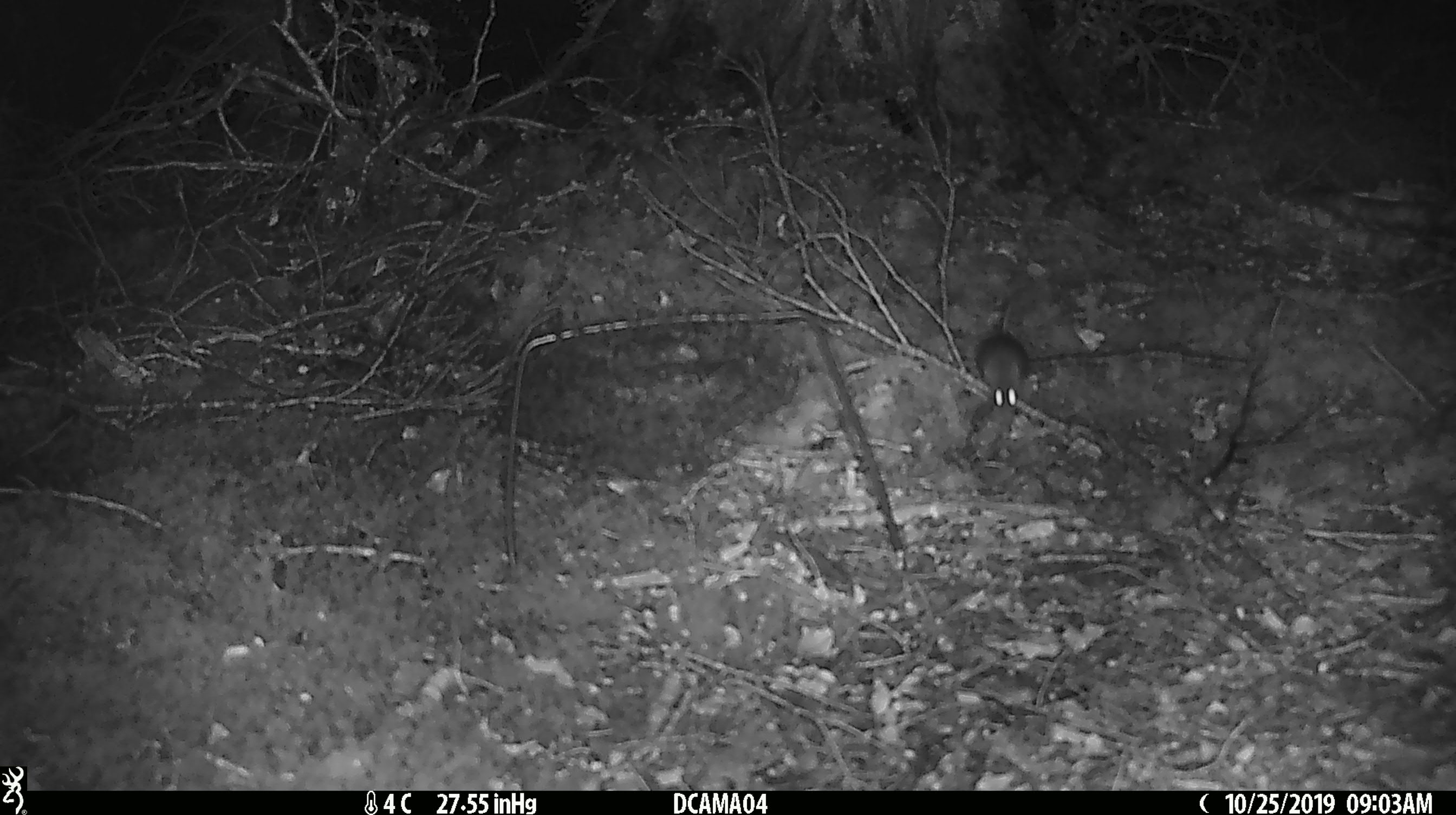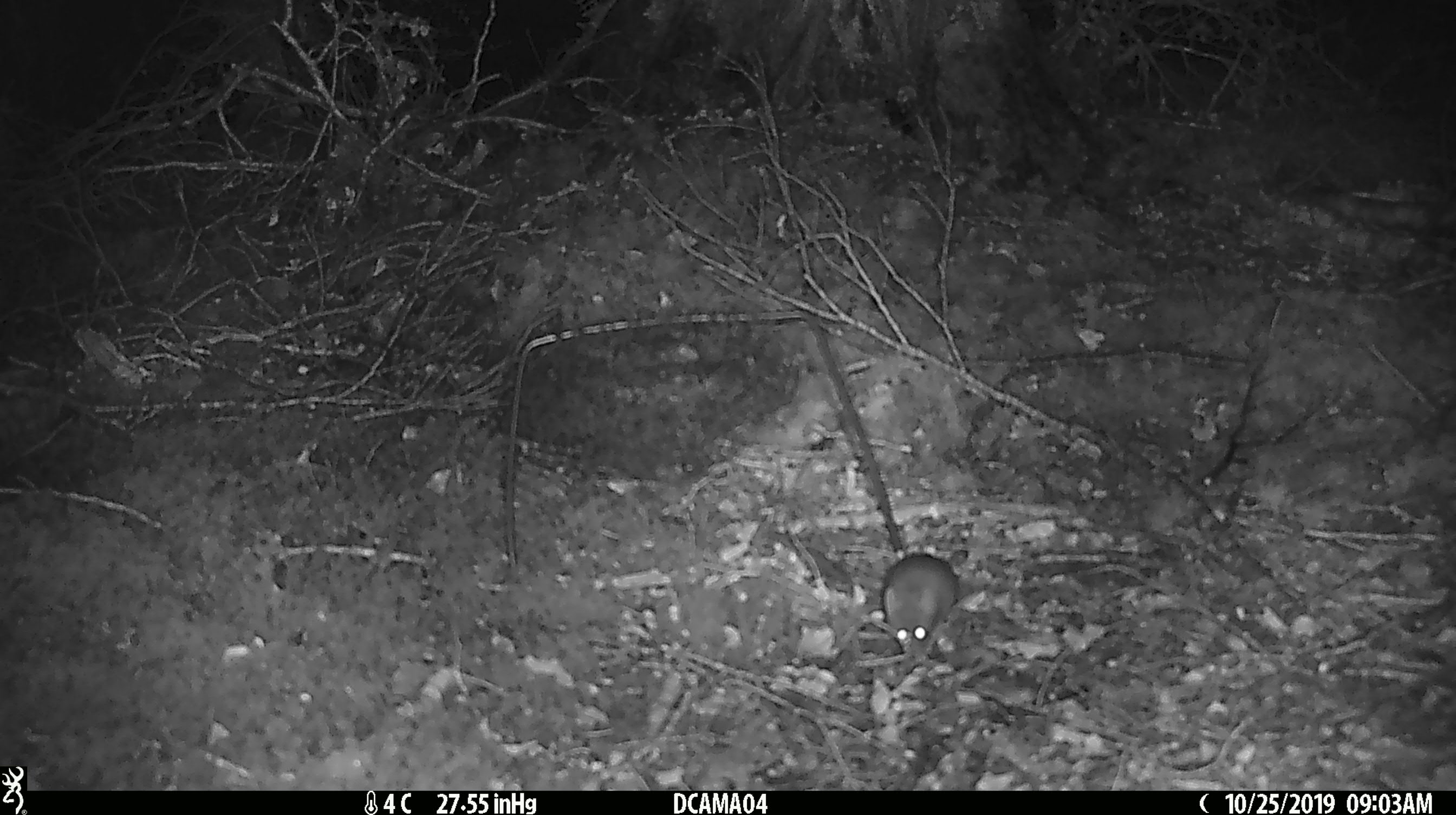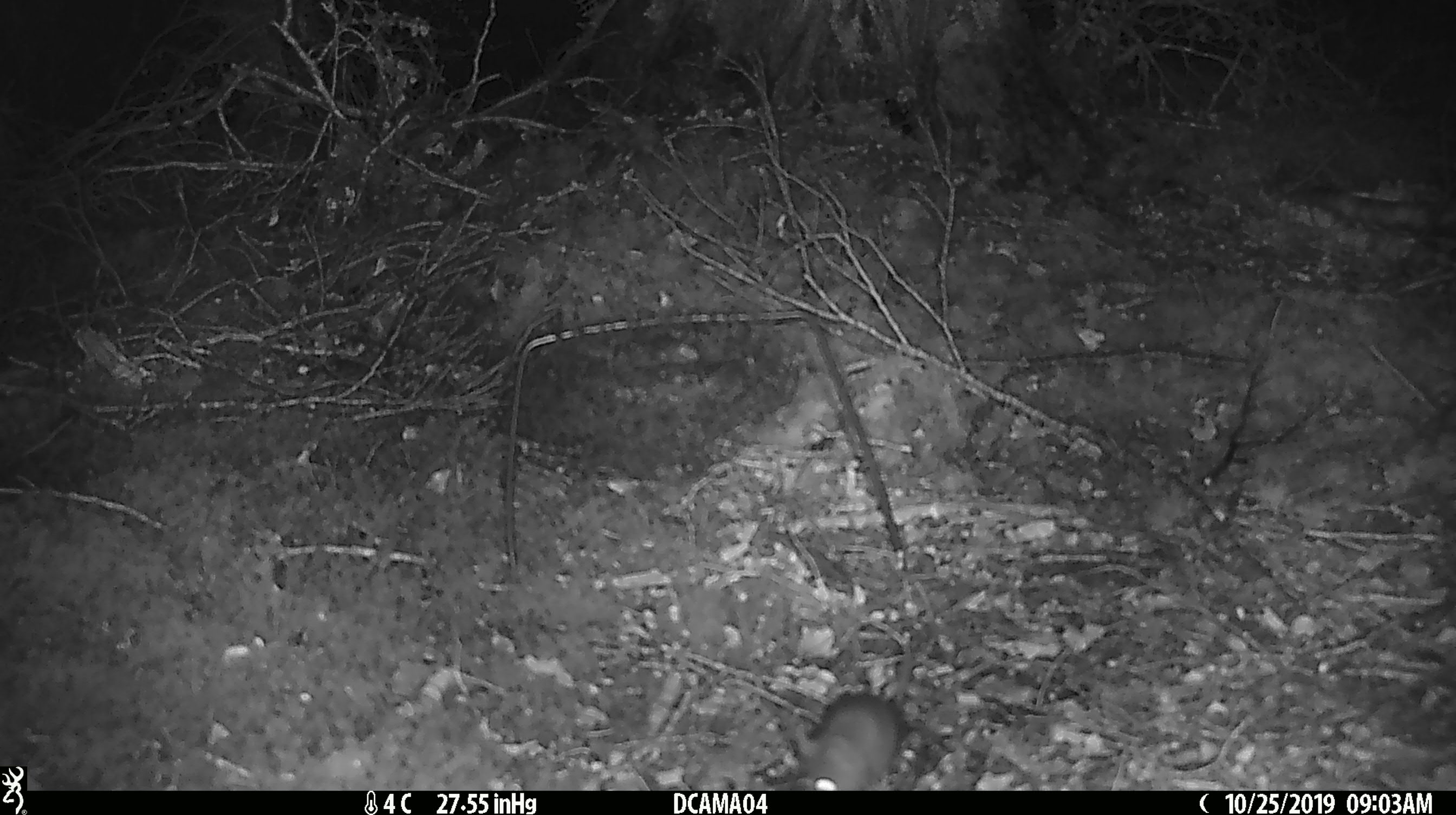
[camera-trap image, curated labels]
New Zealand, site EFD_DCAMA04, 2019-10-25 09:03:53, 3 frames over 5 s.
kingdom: Animalia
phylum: Chordata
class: Mammalia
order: Rodentia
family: Muridae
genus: Mus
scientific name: Mus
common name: mouse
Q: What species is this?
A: Mouse (Mus).